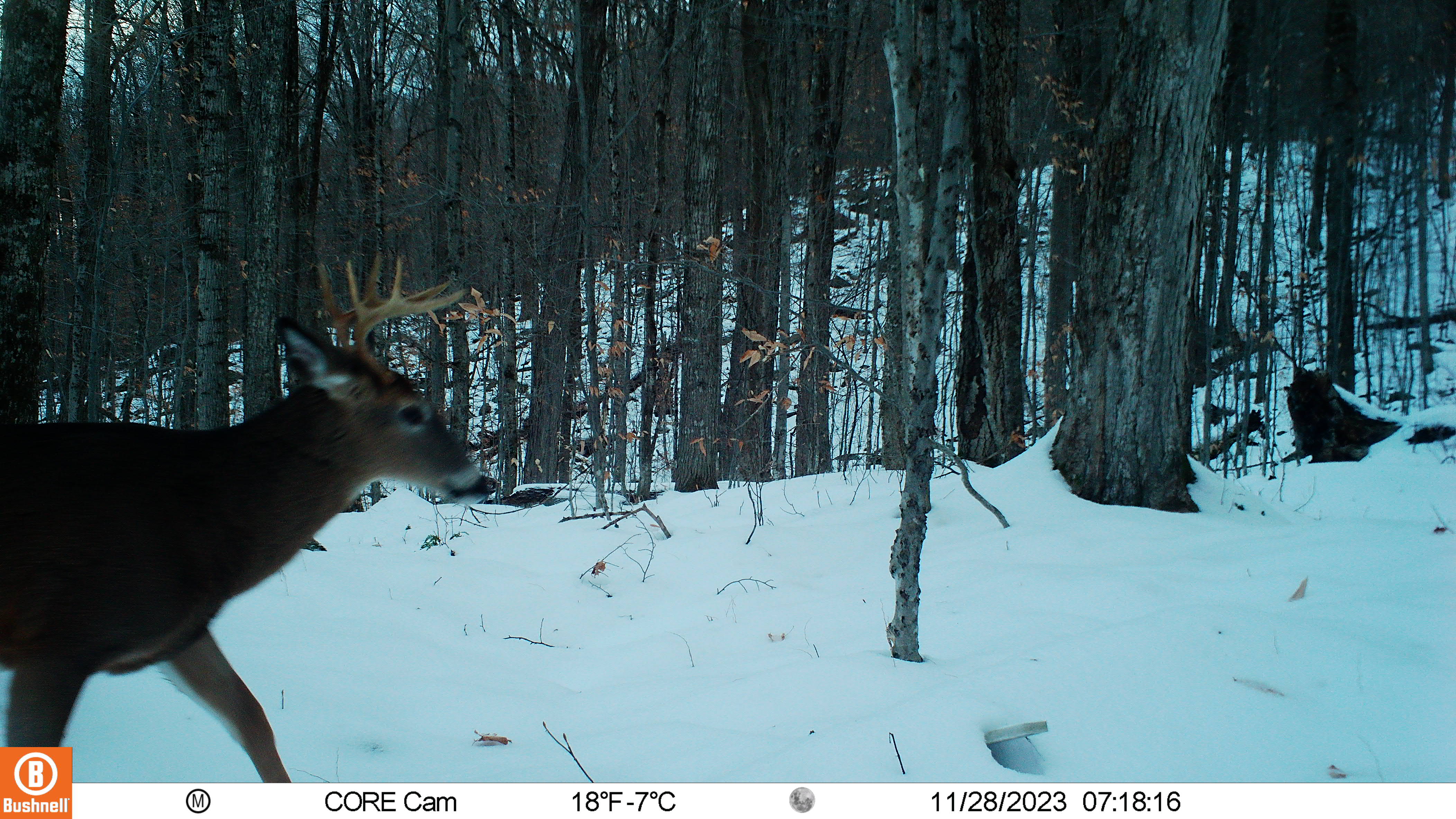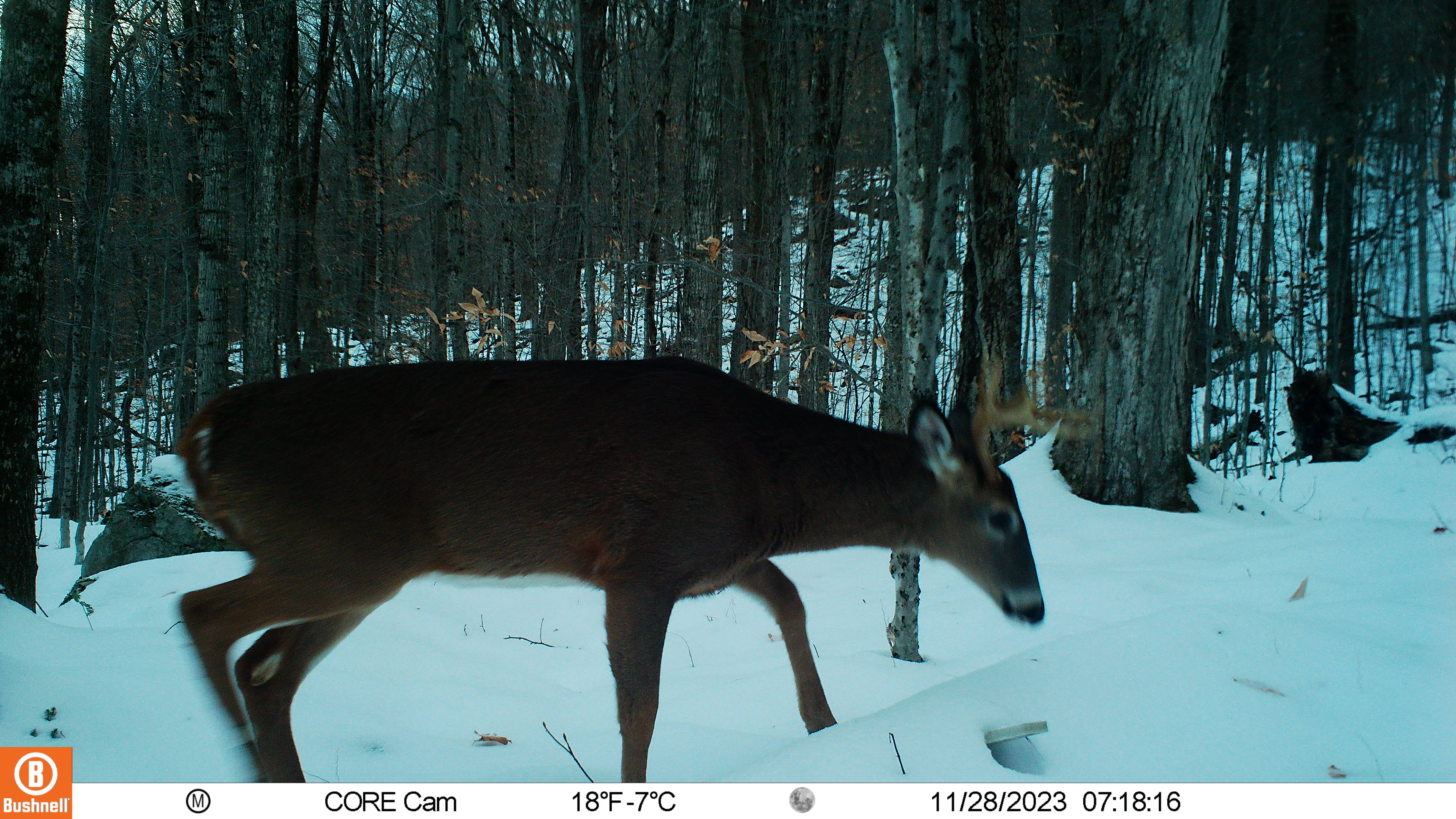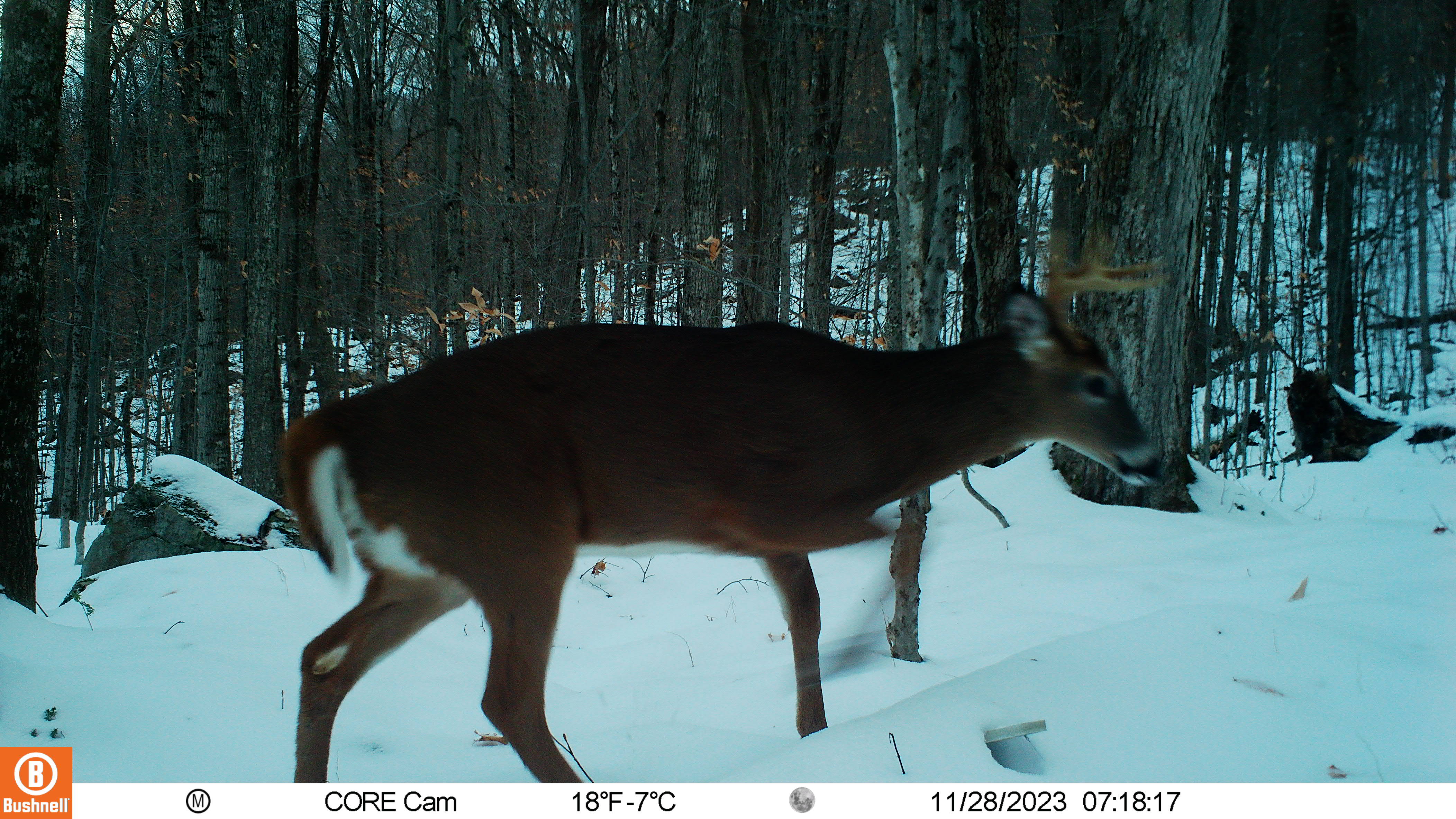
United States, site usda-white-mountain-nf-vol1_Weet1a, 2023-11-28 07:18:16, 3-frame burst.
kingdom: Animalia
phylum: Chordata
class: Mammalia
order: Artiodactyla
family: Cervidae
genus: Odocoileus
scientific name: Odocoileus virginianus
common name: white-tailed deer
White-tailed deer (Odocoileus virginianus).